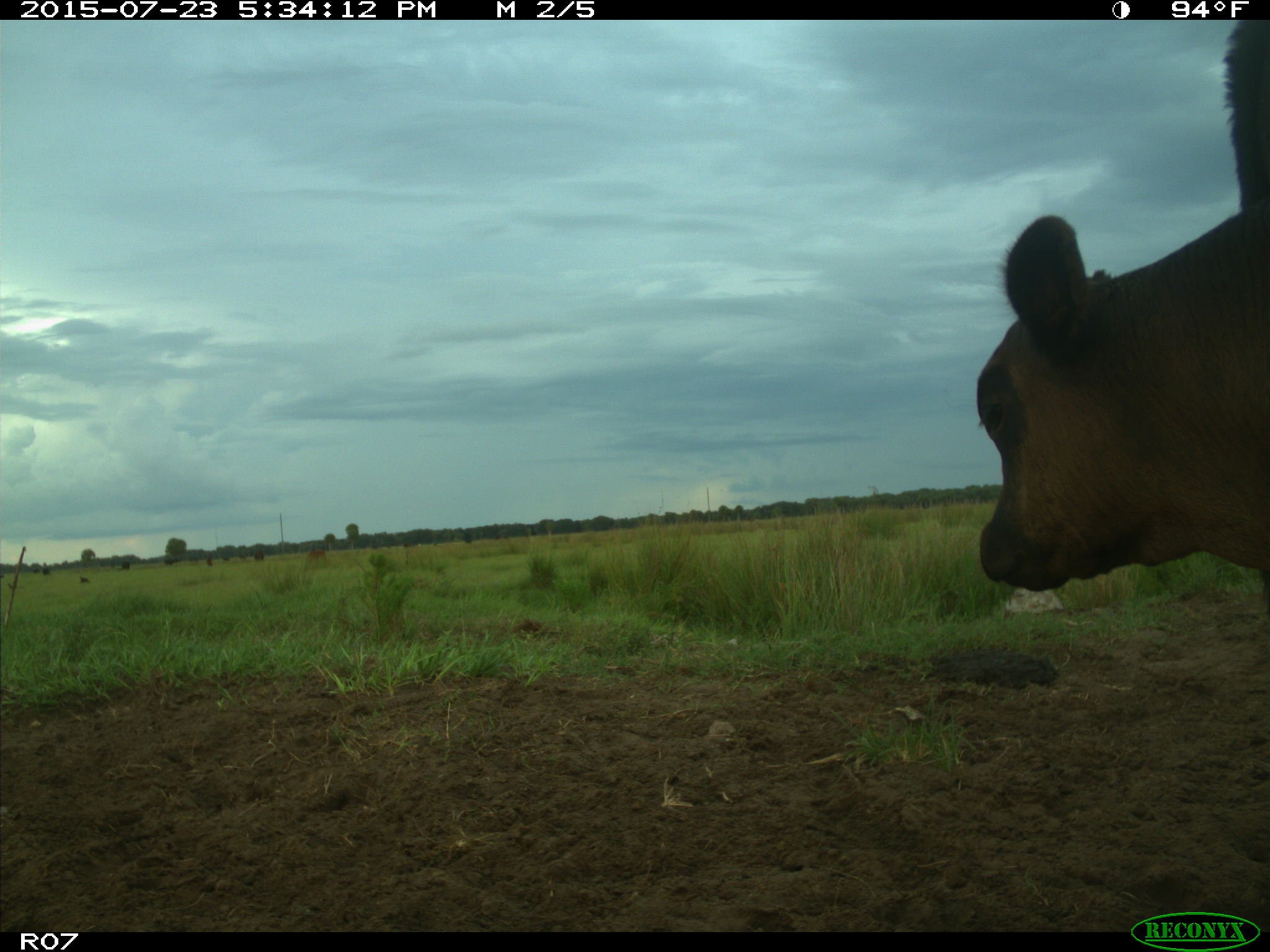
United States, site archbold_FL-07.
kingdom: Animalia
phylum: Chordata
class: Mammalia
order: Artiodactyla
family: Bovidae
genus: Bos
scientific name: Bos taurus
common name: domestic cow